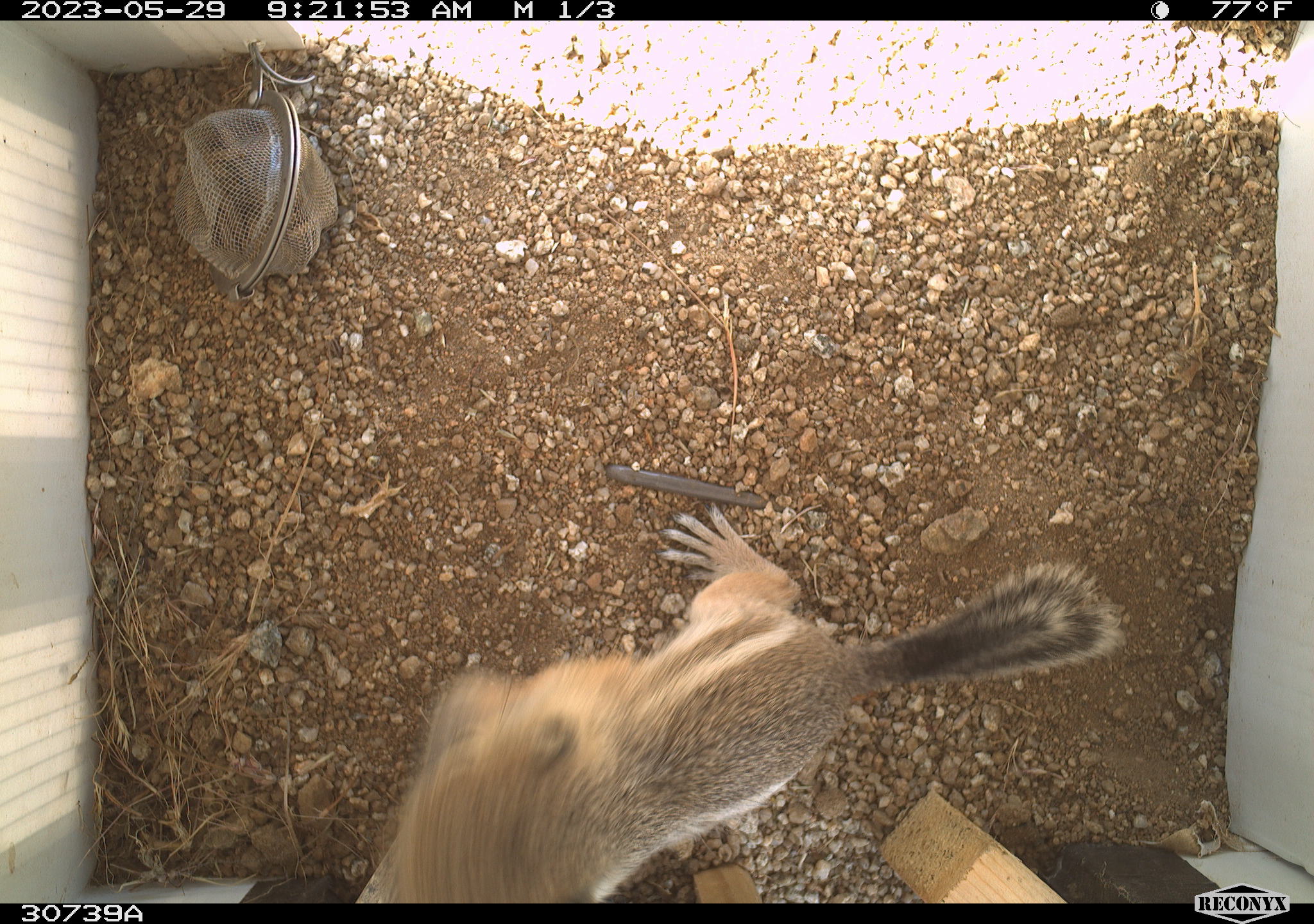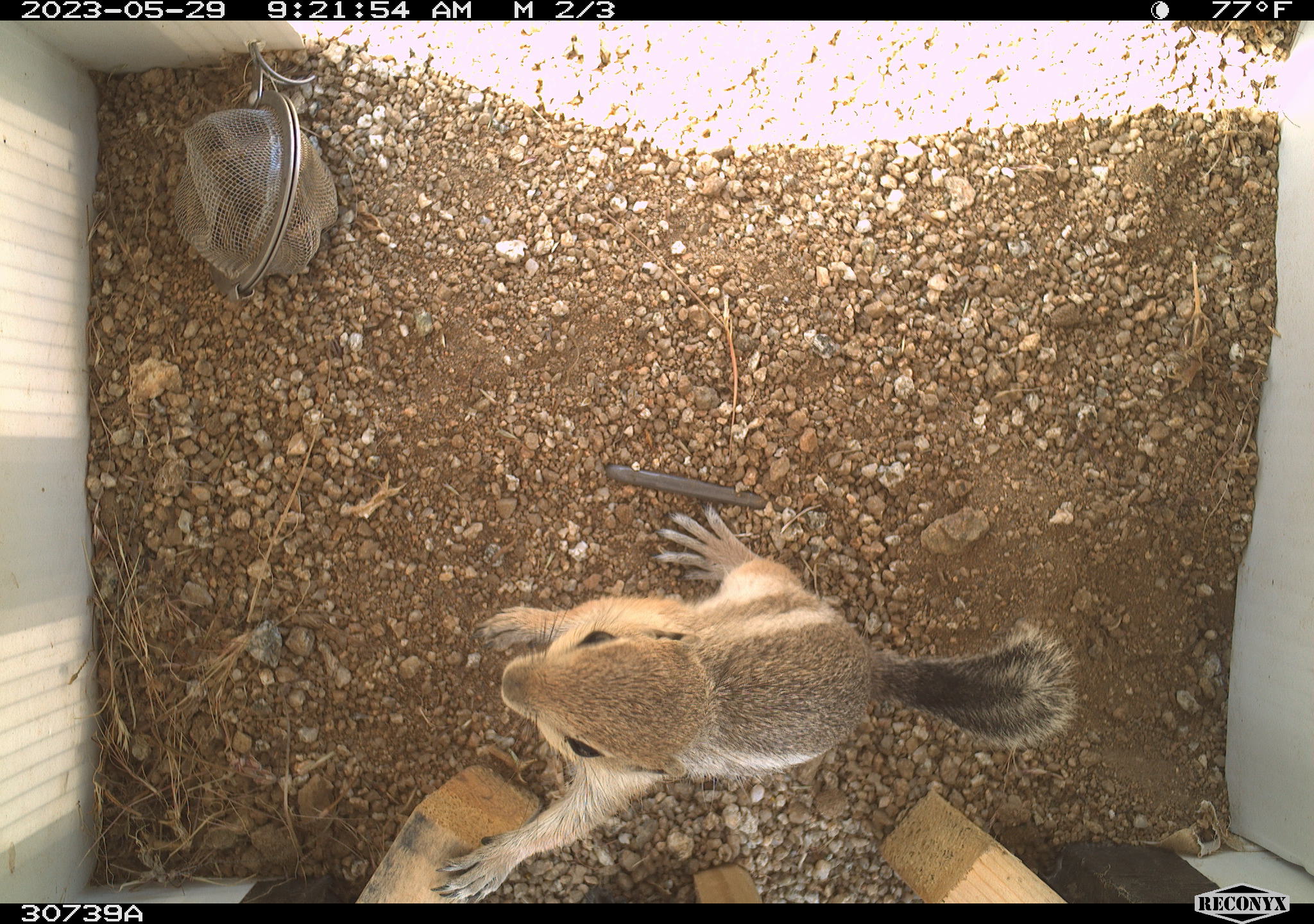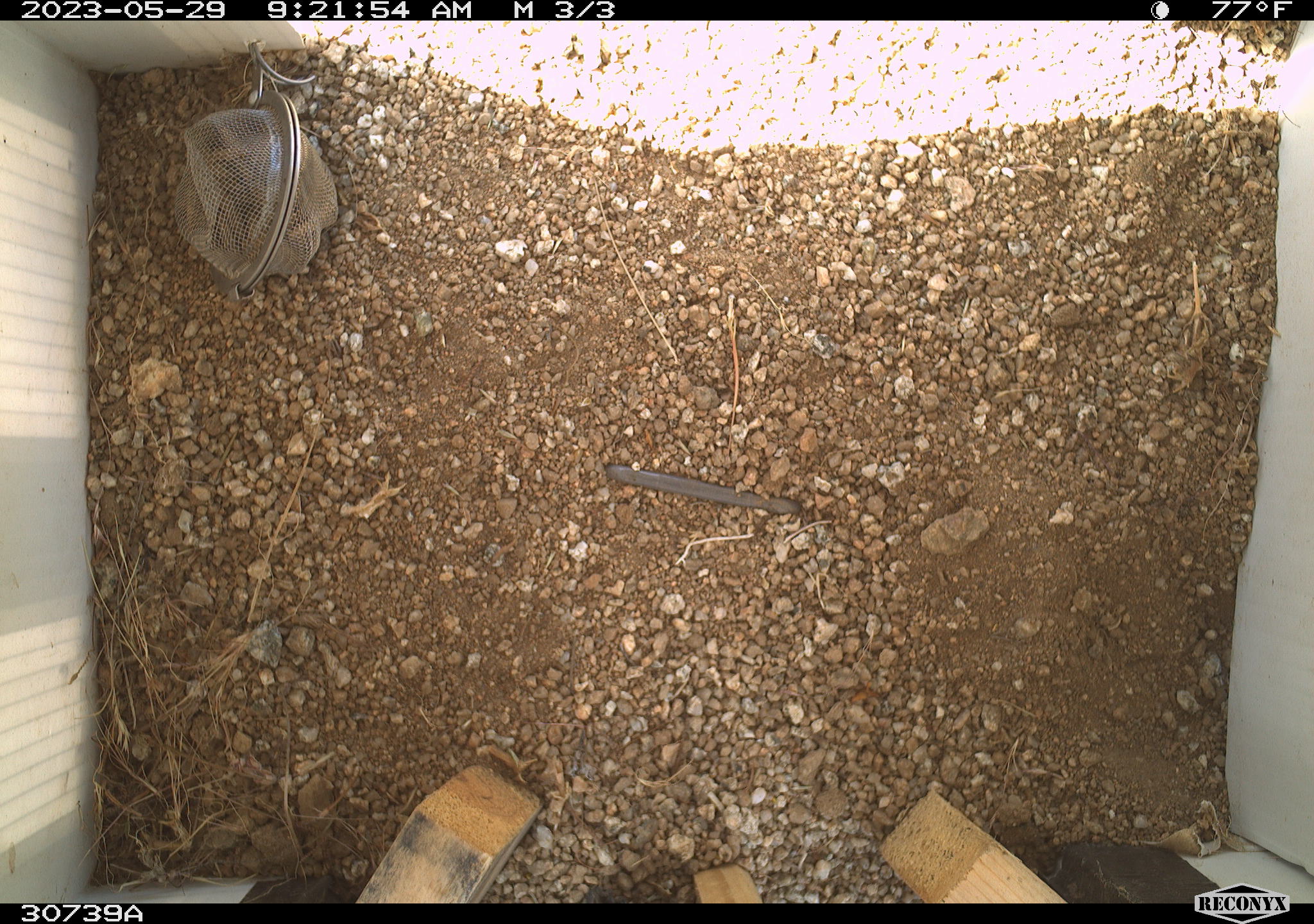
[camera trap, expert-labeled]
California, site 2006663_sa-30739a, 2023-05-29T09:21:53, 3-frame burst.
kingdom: Animalia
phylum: Chordata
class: Mammalia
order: Rodentia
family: Sciuridae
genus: Ammospermophilus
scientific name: Ammospermophilus leucurus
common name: white-tailed antelope squirrel